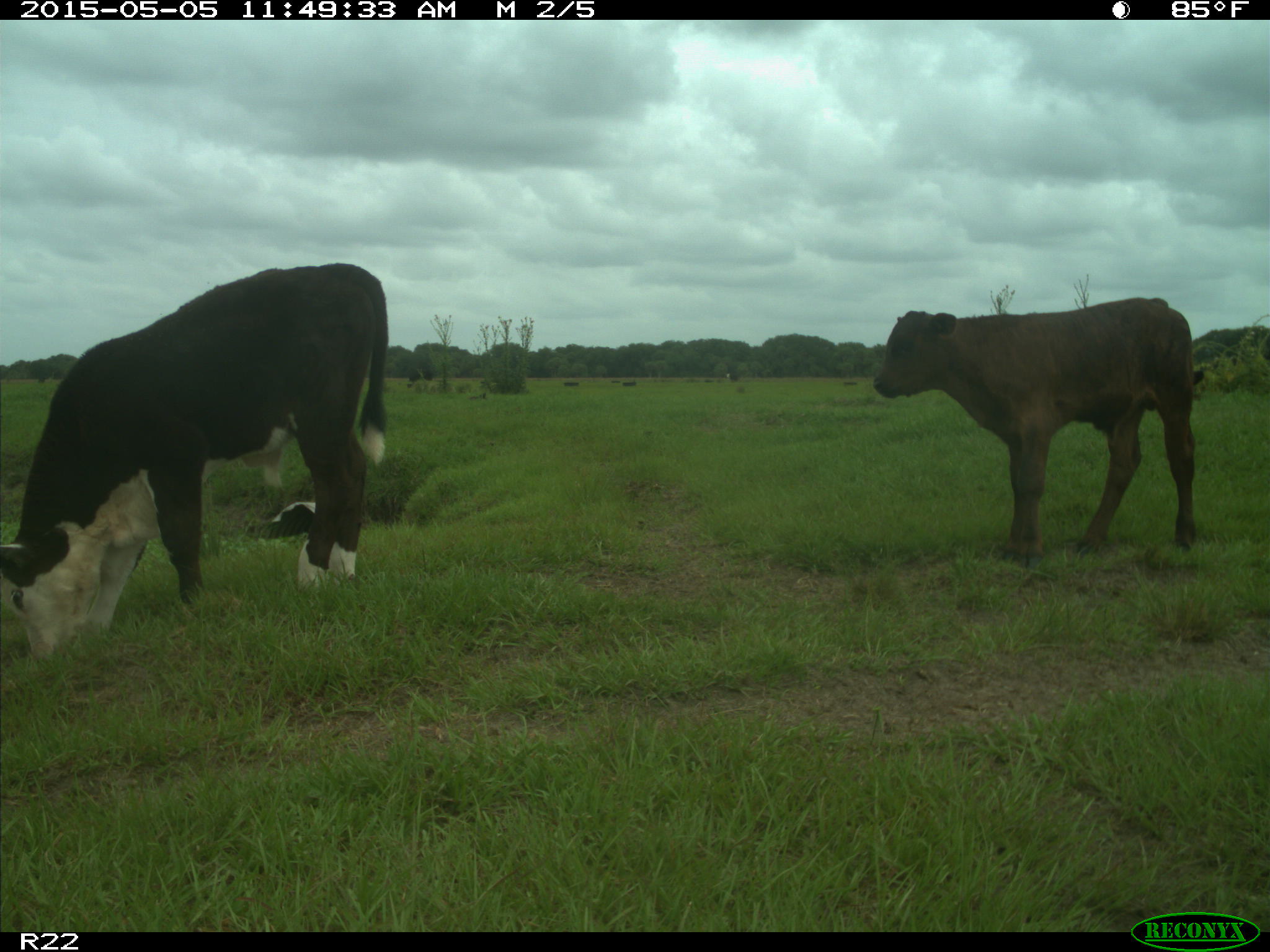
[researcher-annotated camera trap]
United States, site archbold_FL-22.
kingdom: Animalia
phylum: Chordata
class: Mammalia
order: Artiodactyla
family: Bovidae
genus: Bos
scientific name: Bos taurus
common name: domestic cow